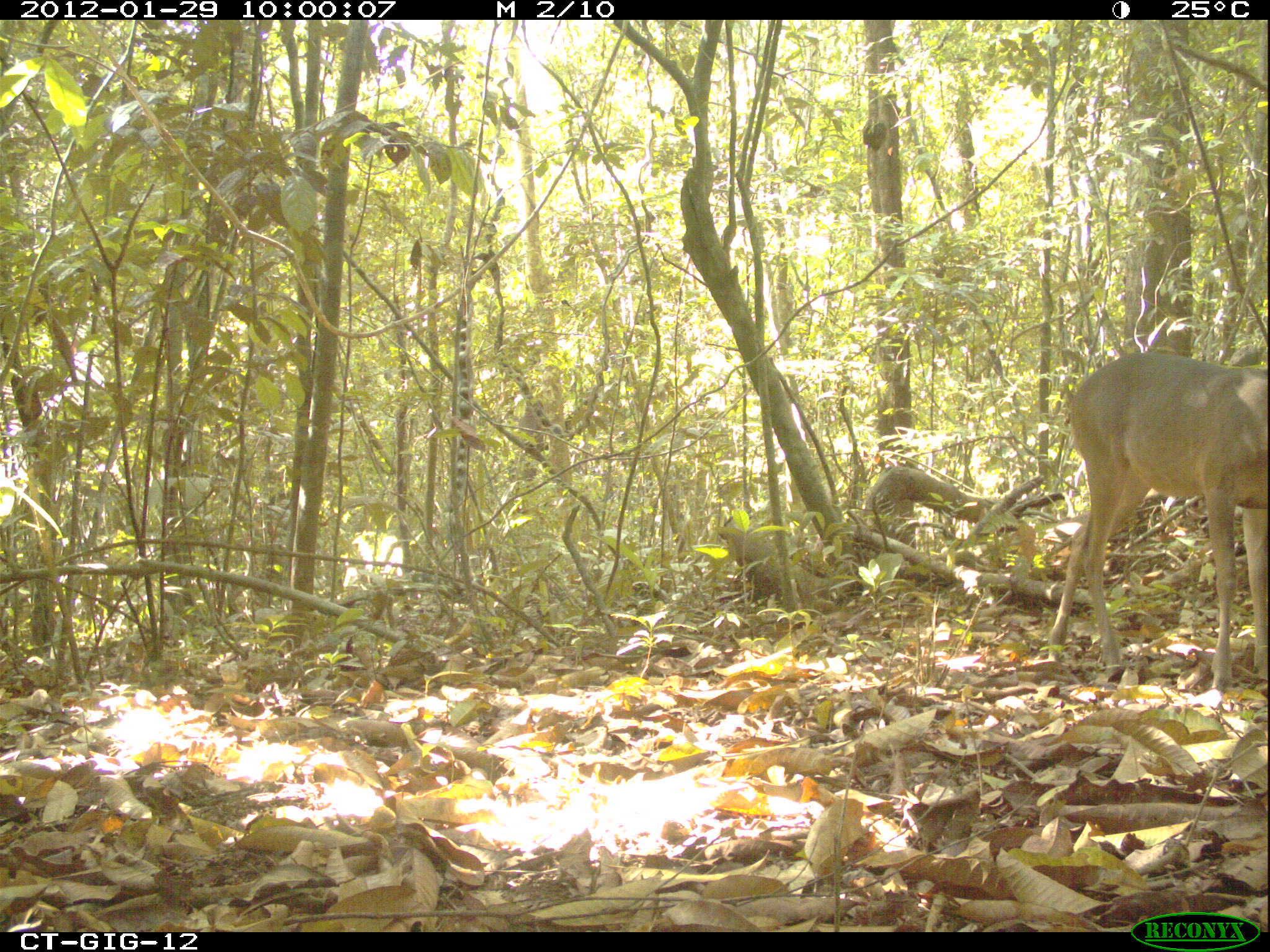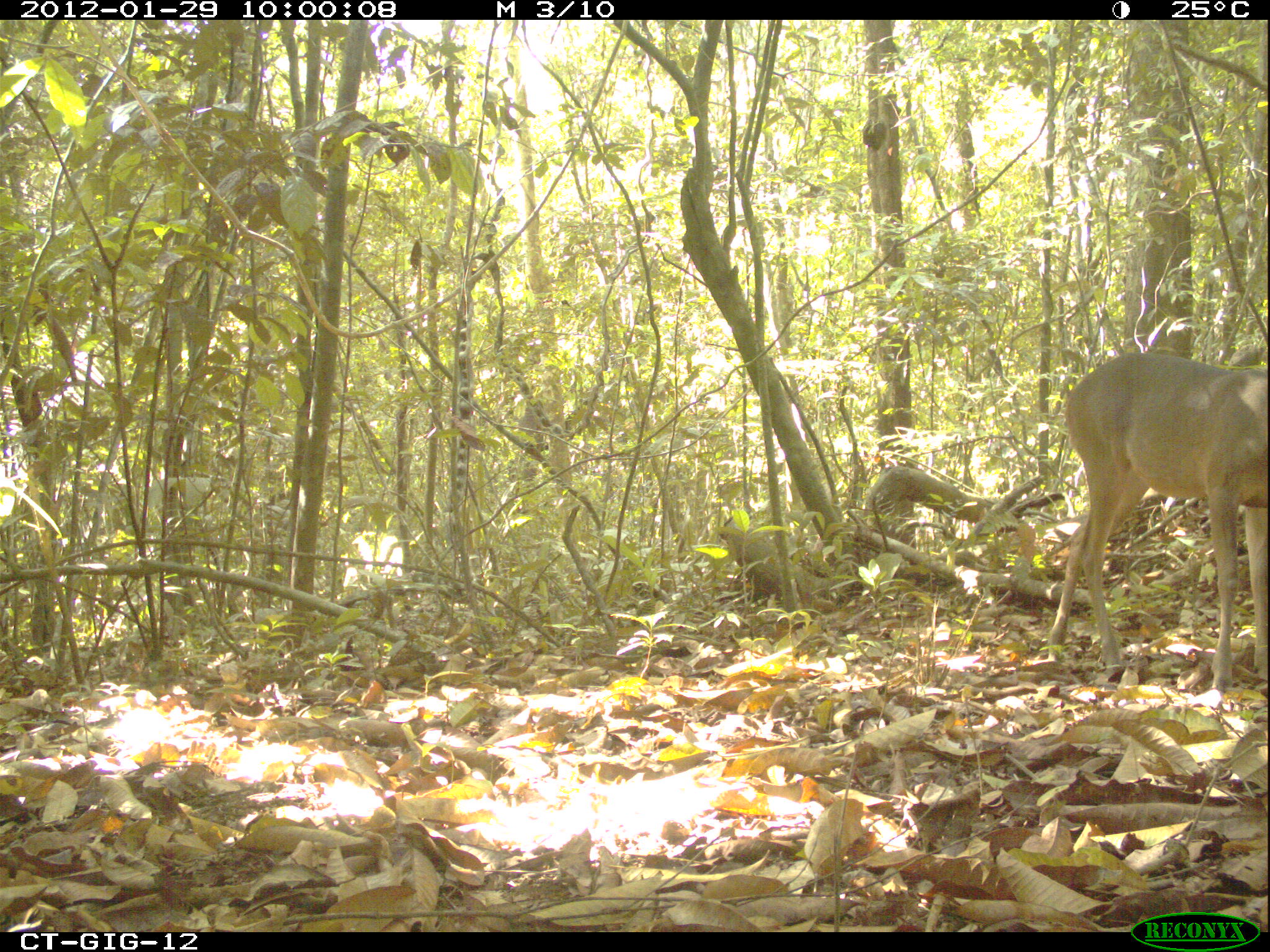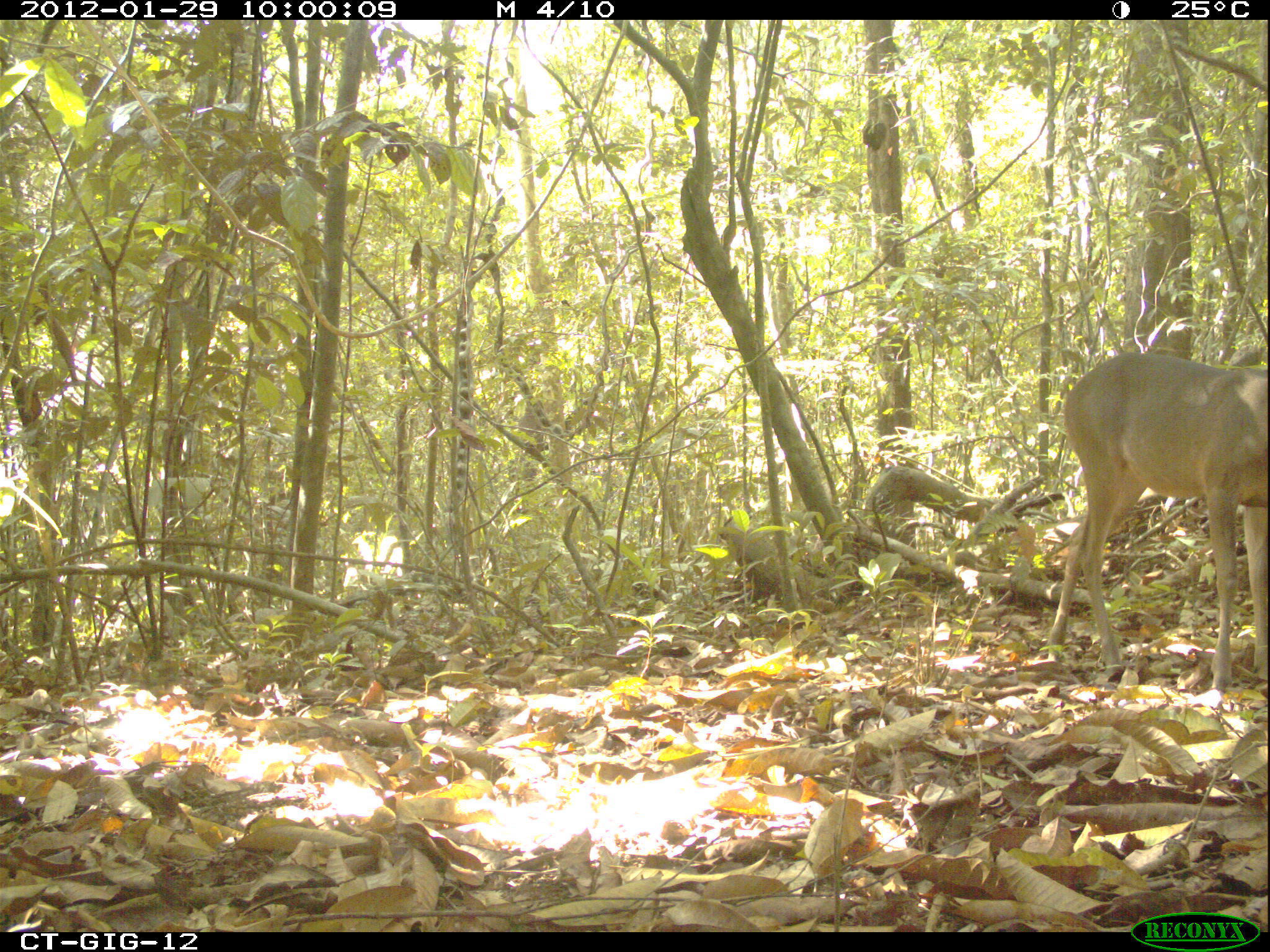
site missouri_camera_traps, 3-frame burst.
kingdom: Animalia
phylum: Chordata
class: Mammalia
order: Artiodactyla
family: Cervidae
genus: Odocoileus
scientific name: Odocoileus virginianus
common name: white-tailed deer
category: white tailed deer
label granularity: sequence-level